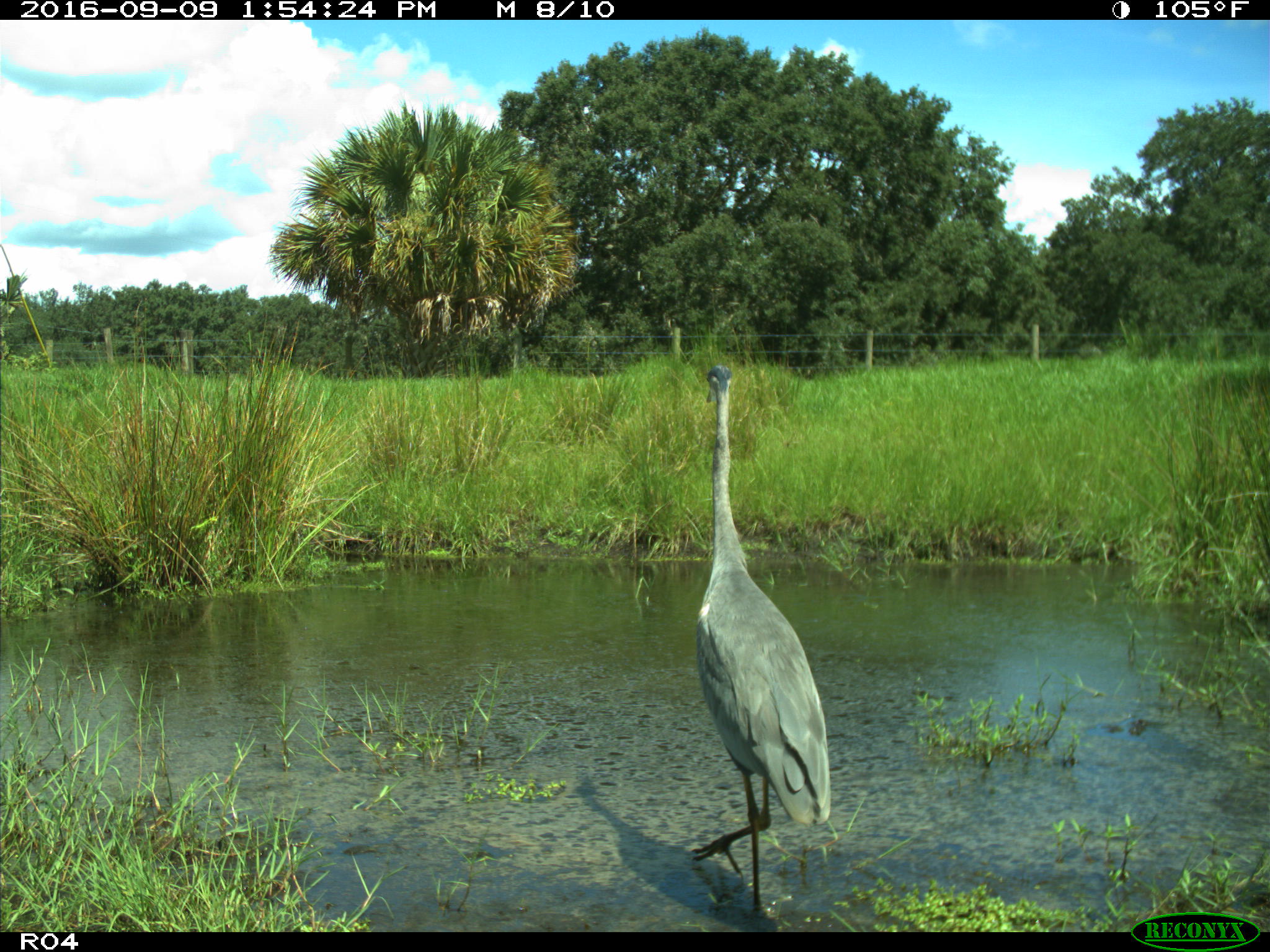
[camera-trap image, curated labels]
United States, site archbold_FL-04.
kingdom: Animalia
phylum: Chordata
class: Aves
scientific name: Aves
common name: birds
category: unidentified bird